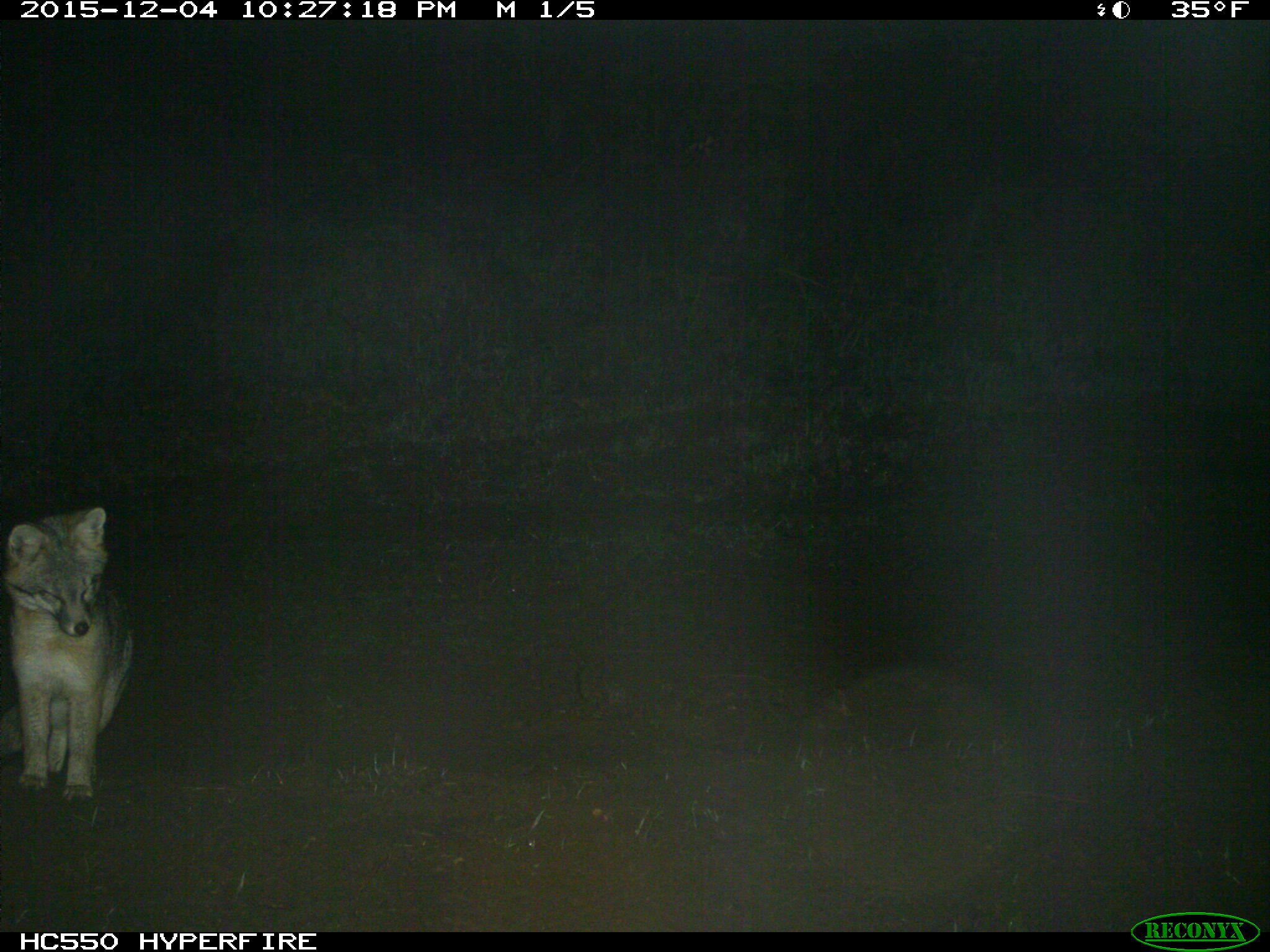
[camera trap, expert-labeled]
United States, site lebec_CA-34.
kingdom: Animalia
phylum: Chordata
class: Mammalia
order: Carnivora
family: Canidae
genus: Urocyon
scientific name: Urocyon cinereoargenteus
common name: gray fox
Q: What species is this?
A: Urocyon cinereoargenteus (gray fox).